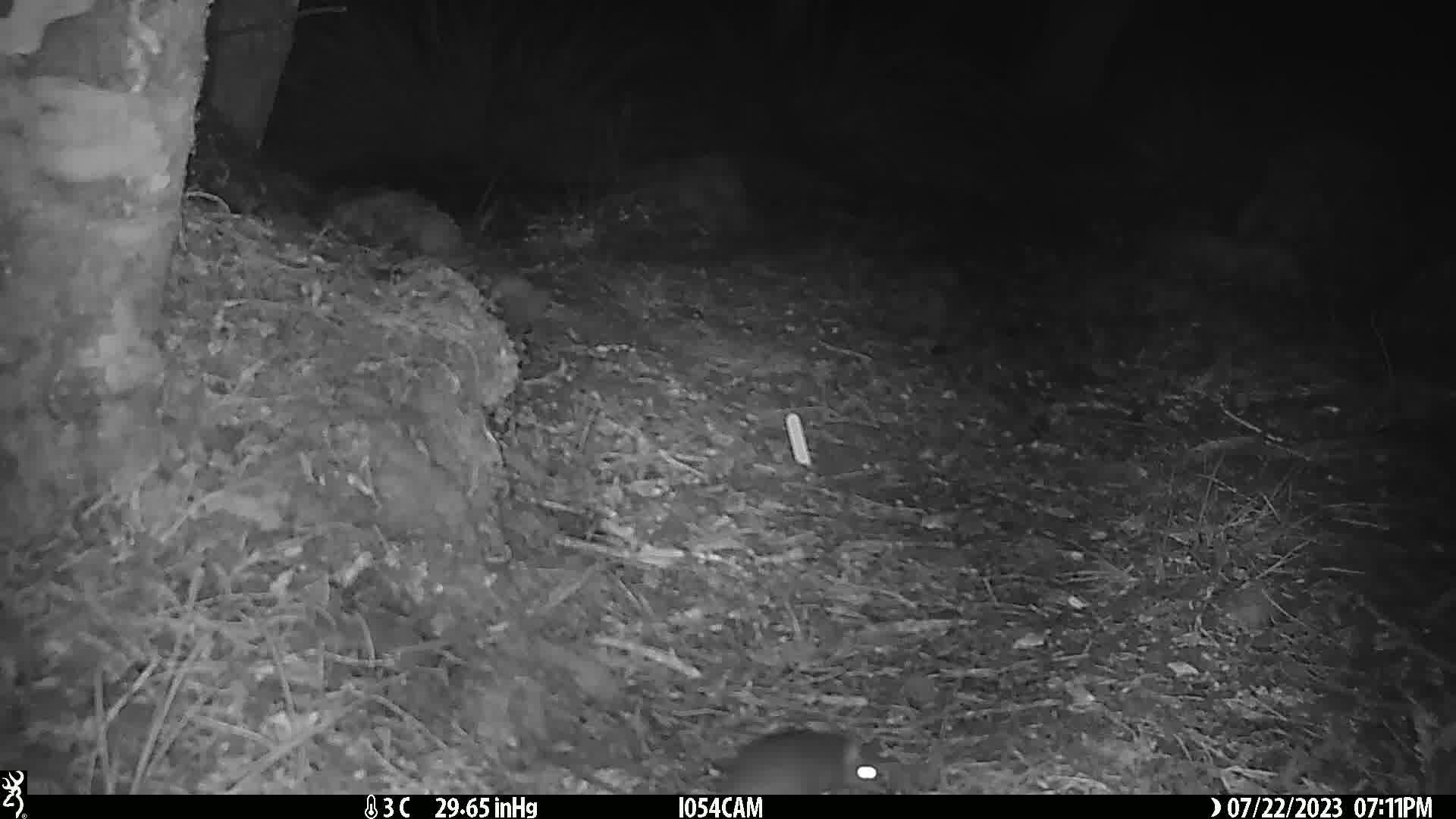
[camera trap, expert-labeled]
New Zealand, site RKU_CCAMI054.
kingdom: Animalia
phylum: Chordata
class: Mammalia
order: Rodentia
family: Muridae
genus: Rattus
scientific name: Rattus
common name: rat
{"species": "rat (Rattus)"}